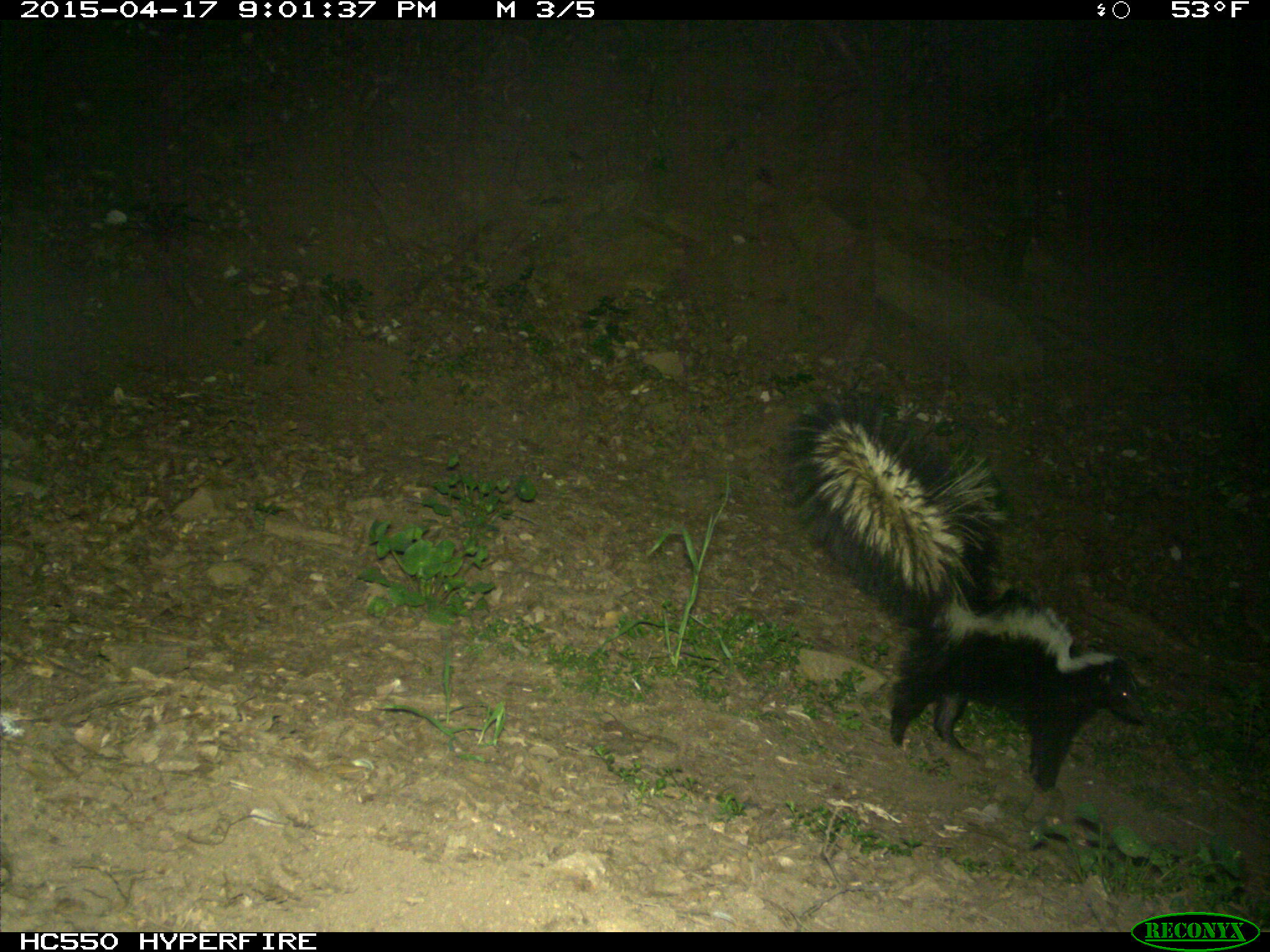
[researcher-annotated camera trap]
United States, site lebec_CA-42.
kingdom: Animalia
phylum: Chordata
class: Mammalia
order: Carnivora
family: Mephitidae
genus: Mephitis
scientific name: Mephitis mephitis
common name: striped skunk